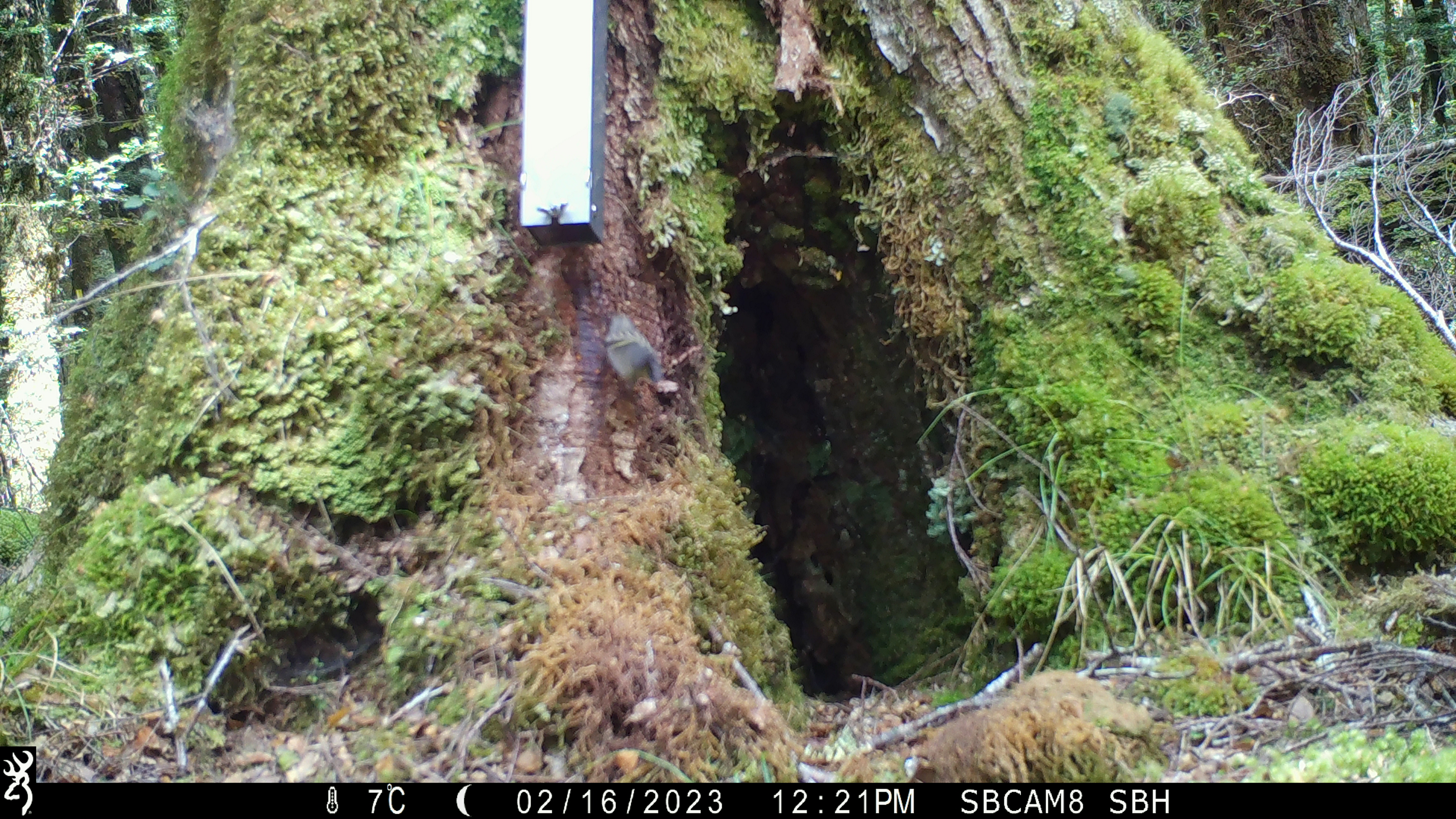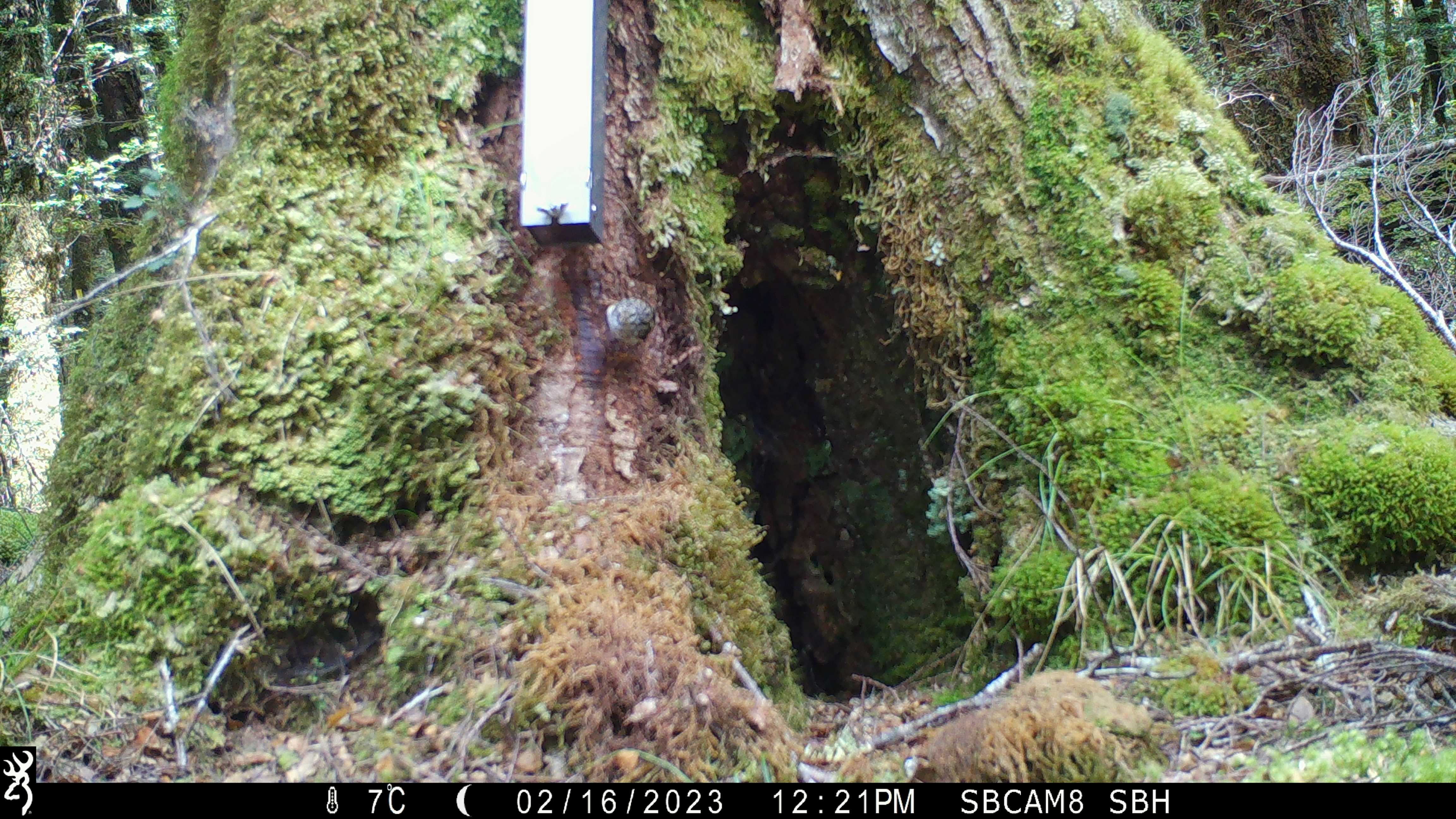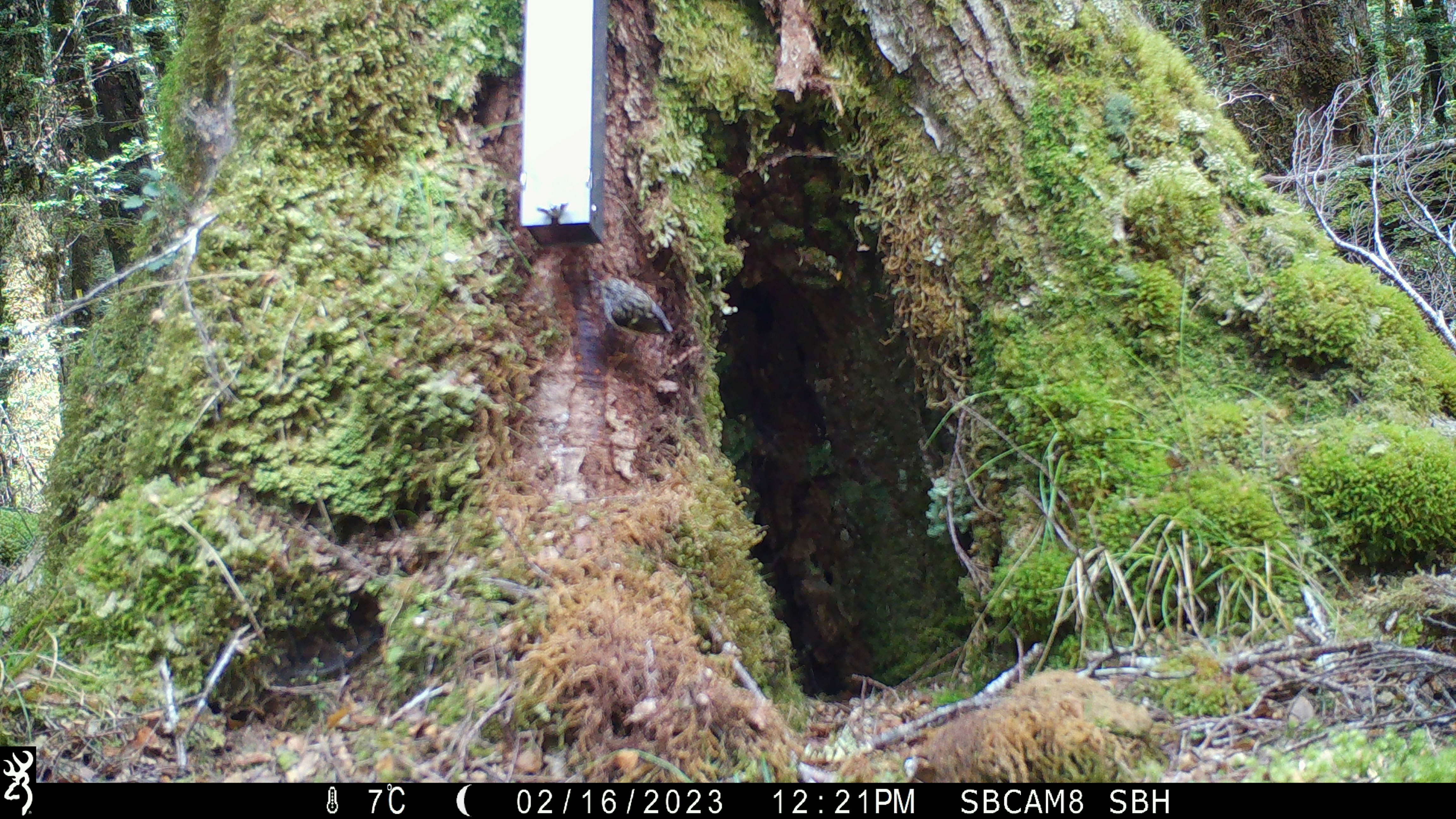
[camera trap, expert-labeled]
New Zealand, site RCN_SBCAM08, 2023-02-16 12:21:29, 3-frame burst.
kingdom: Animalia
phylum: Chordata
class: Aves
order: Passeriformes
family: Acanthisittidae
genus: Acanthisitta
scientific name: Acanthisitta chloris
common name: rifleman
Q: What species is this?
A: Rifleman (Acanthisitta chloris).